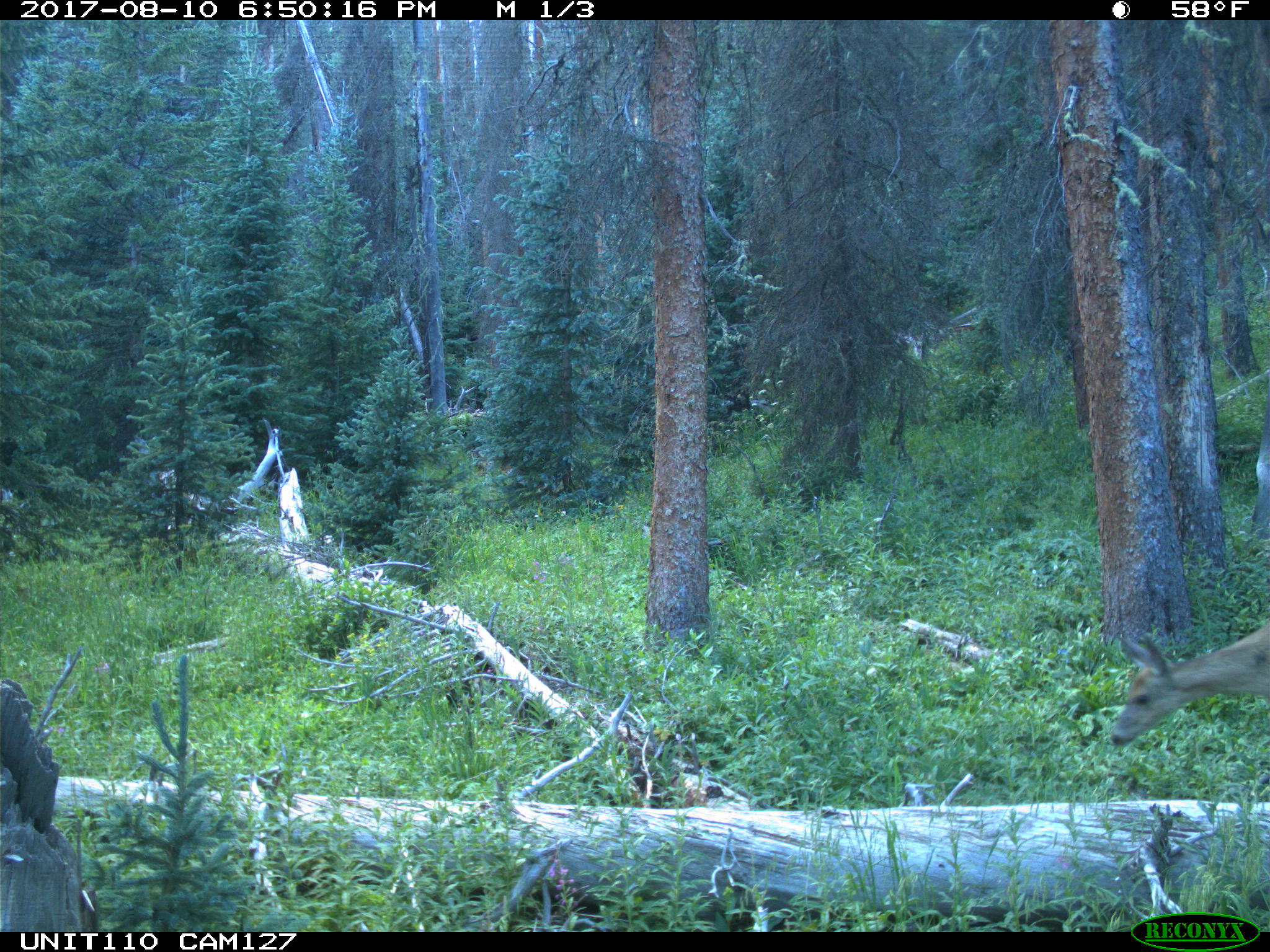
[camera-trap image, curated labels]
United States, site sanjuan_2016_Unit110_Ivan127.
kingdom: Animalia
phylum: Chordata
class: Mammalia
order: Artiodactyla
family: Cervidae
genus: Odocoileus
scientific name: Odocoileus hemionus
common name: mule deer